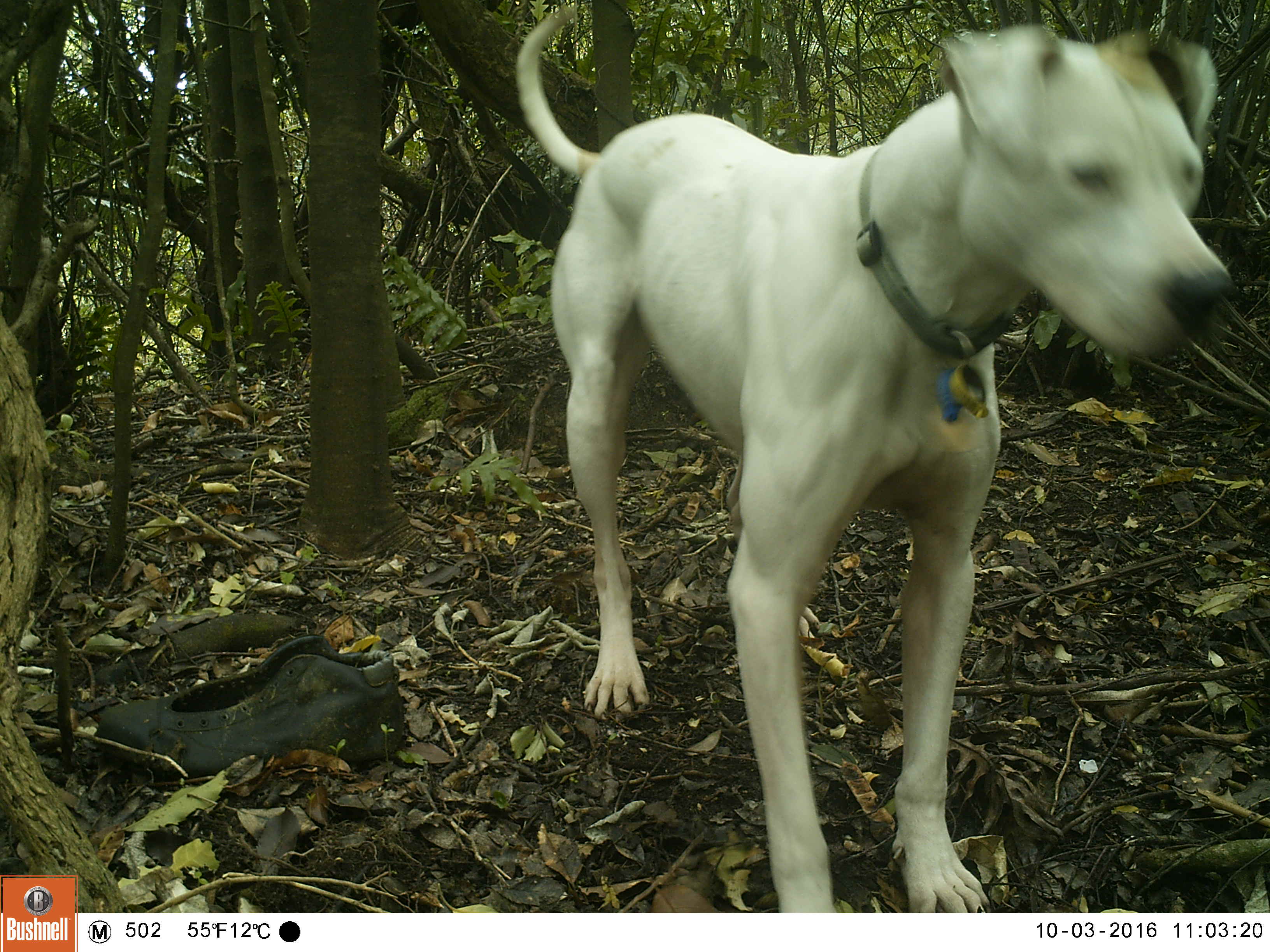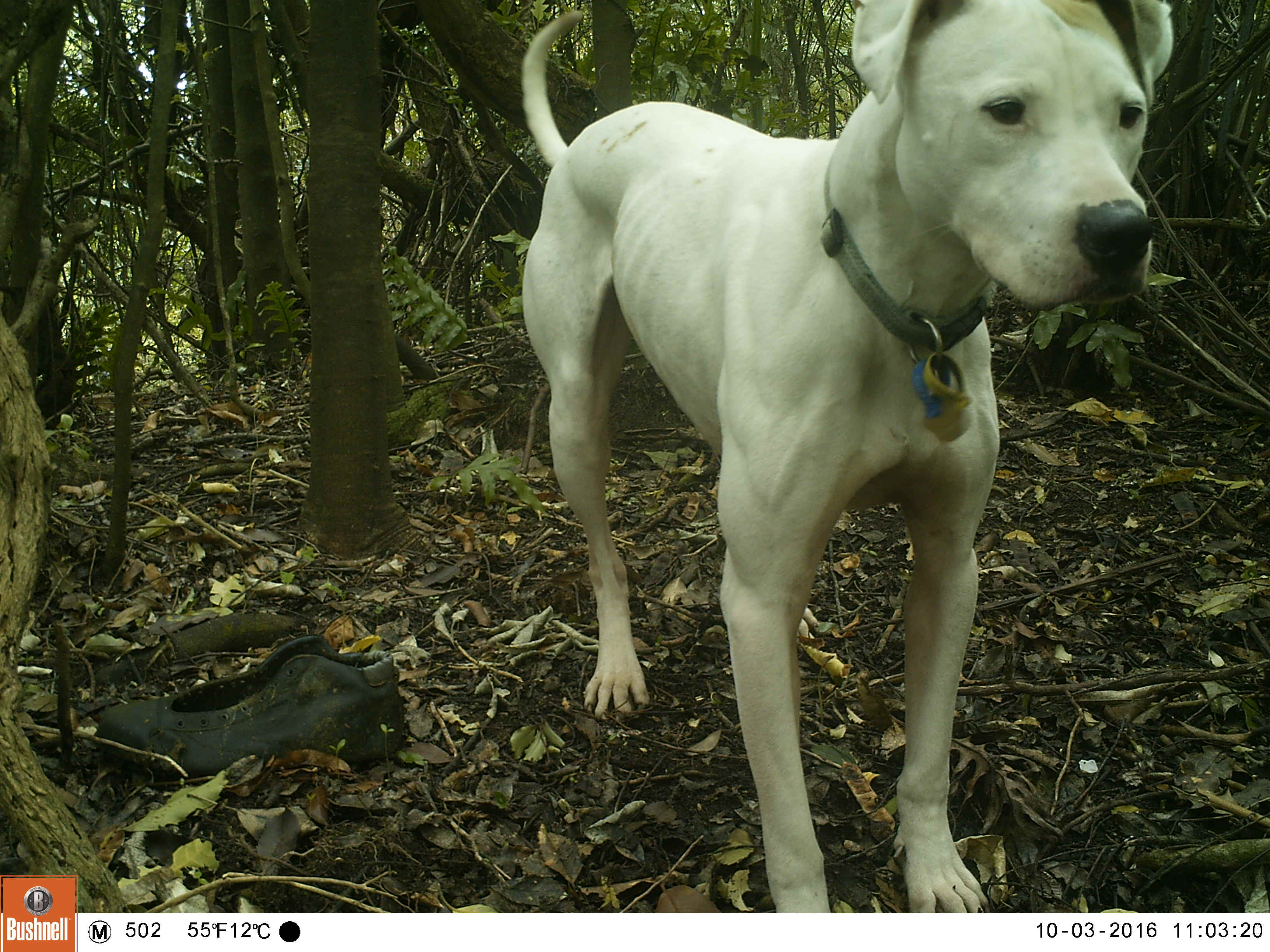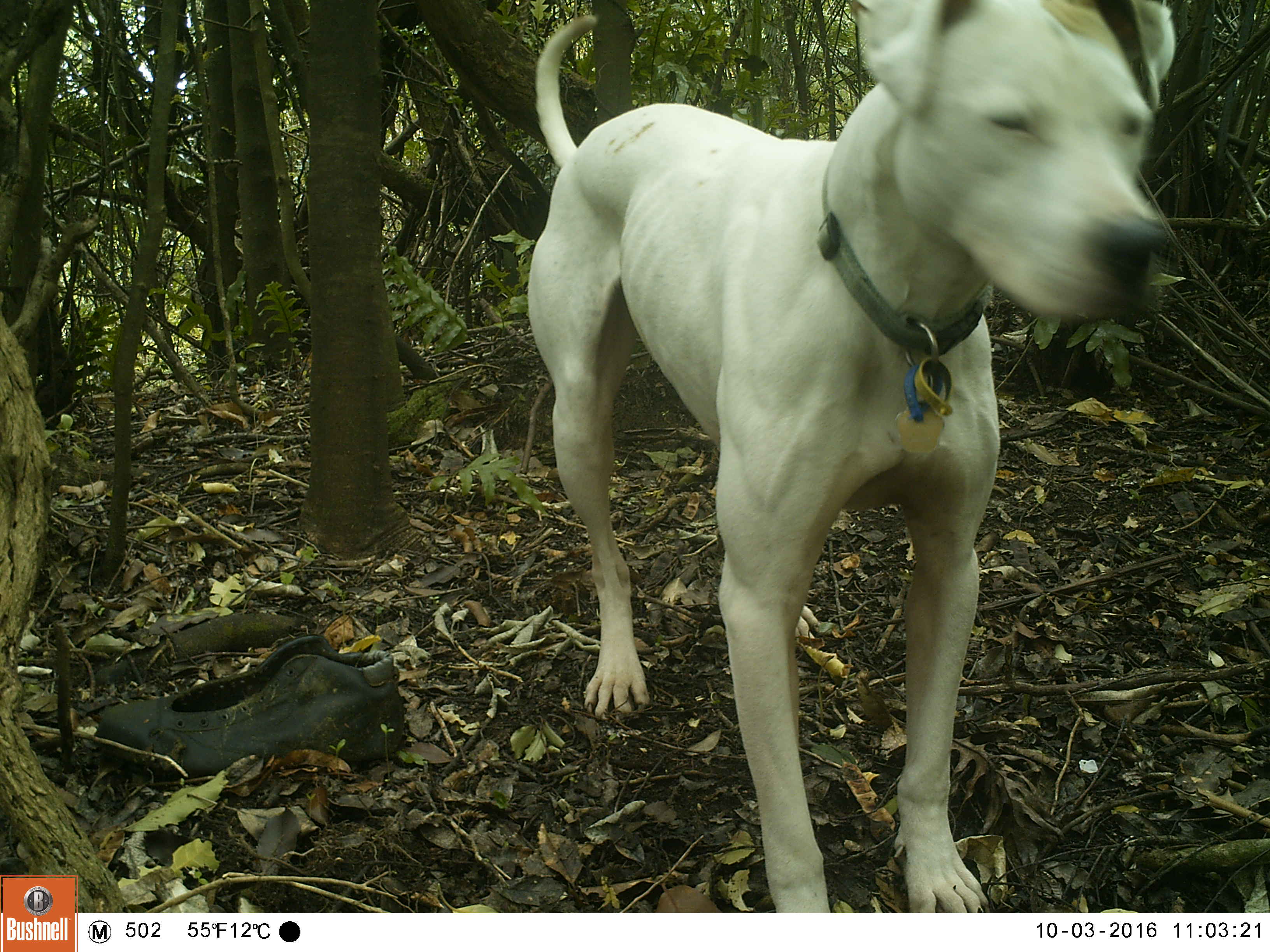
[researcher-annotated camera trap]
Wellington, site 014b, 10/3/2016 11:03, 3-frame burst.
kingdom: Animalia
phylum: Chordata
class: Mammalia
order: Carnivora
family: Canidae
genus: Canis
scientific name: Canis familiaris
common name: dog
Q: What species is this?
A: Dog (Canis familiaris).